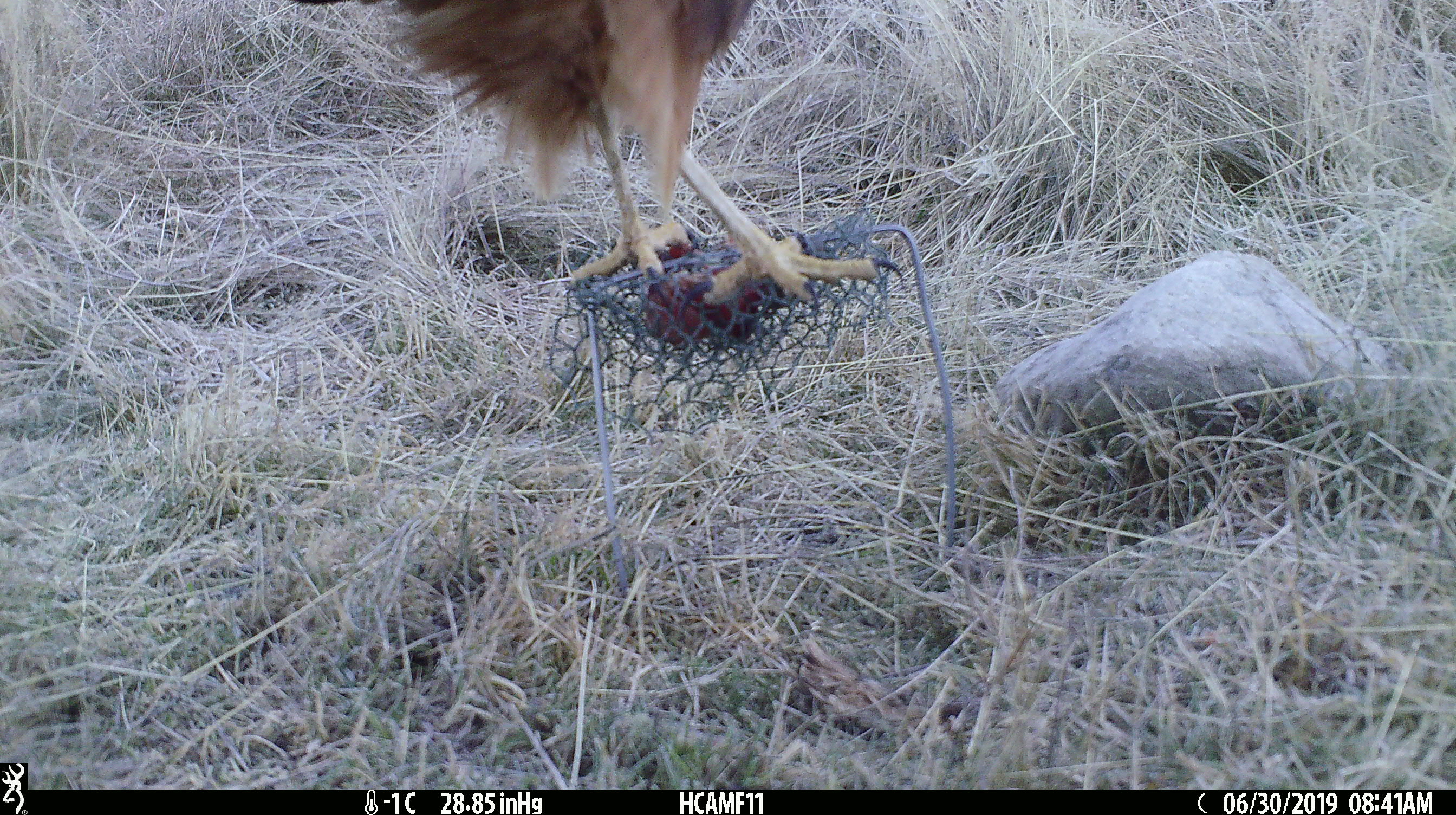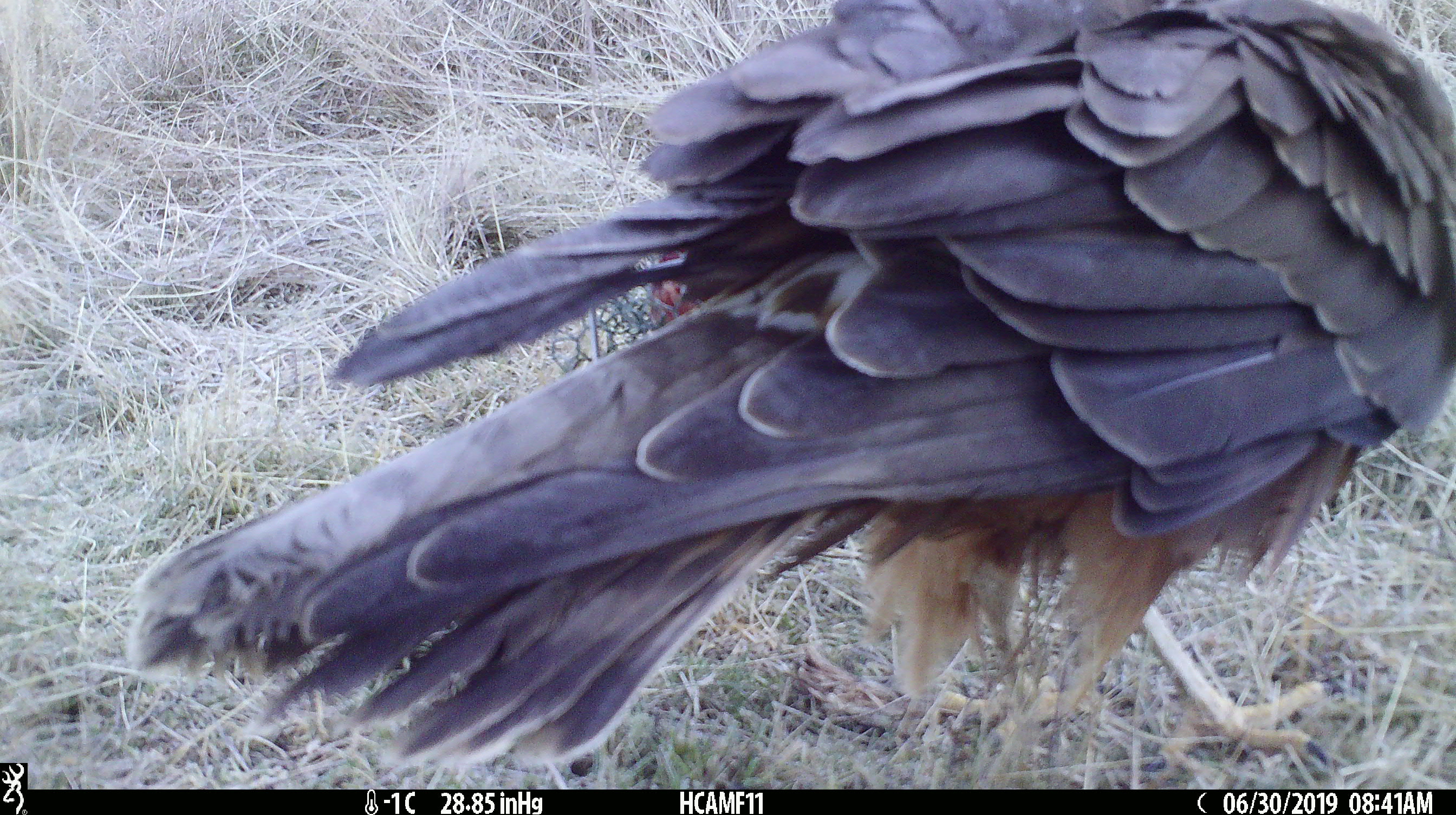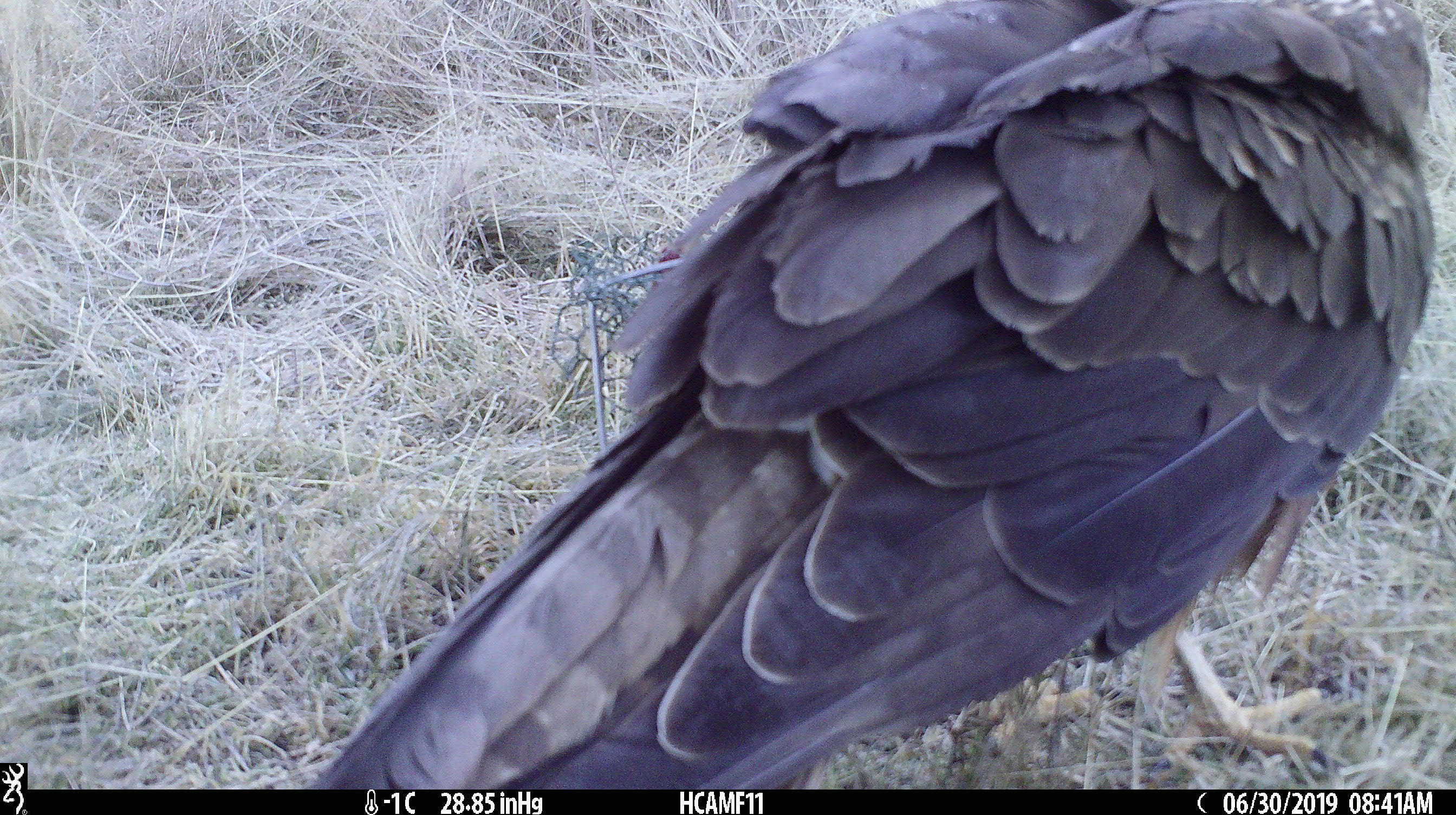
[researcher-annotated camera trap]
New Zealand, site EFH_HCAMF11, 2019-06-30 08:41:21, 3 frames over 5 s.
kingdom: Animalia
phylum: Chordata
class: Aves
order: Accipitriformes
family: Accipitridae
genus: Circus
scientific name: Circus approximans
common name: swamp harrier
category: harrier